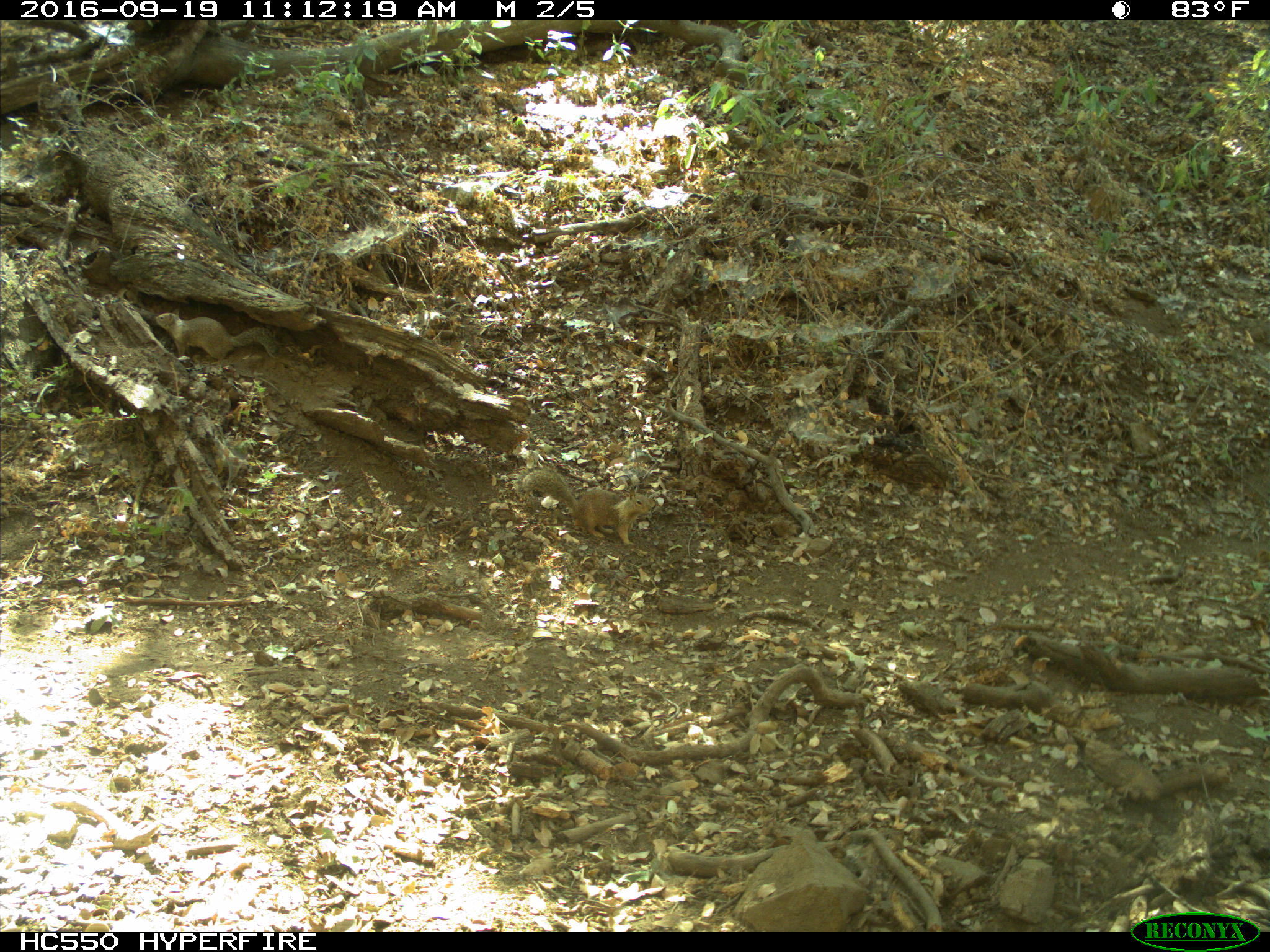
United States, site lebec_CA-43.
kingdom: Animalia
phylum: Chordata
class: Mammalia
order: Rodentia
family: Sciuridae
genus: Otospermophilus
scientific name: Otospermophilus beecheyi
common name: california ground squirrel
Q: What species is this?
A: Otospermophilus beecheyi (california ground squirrel).